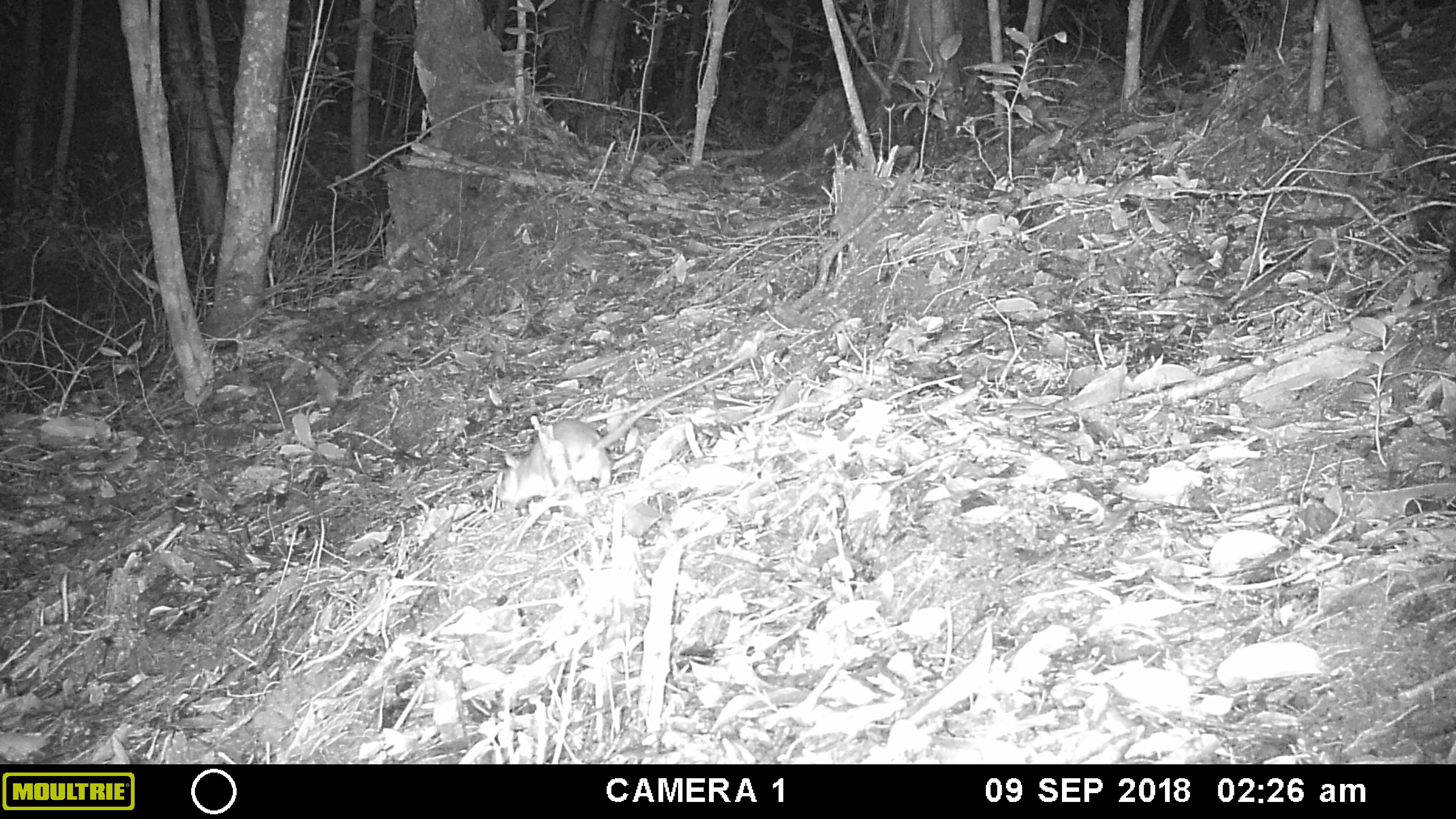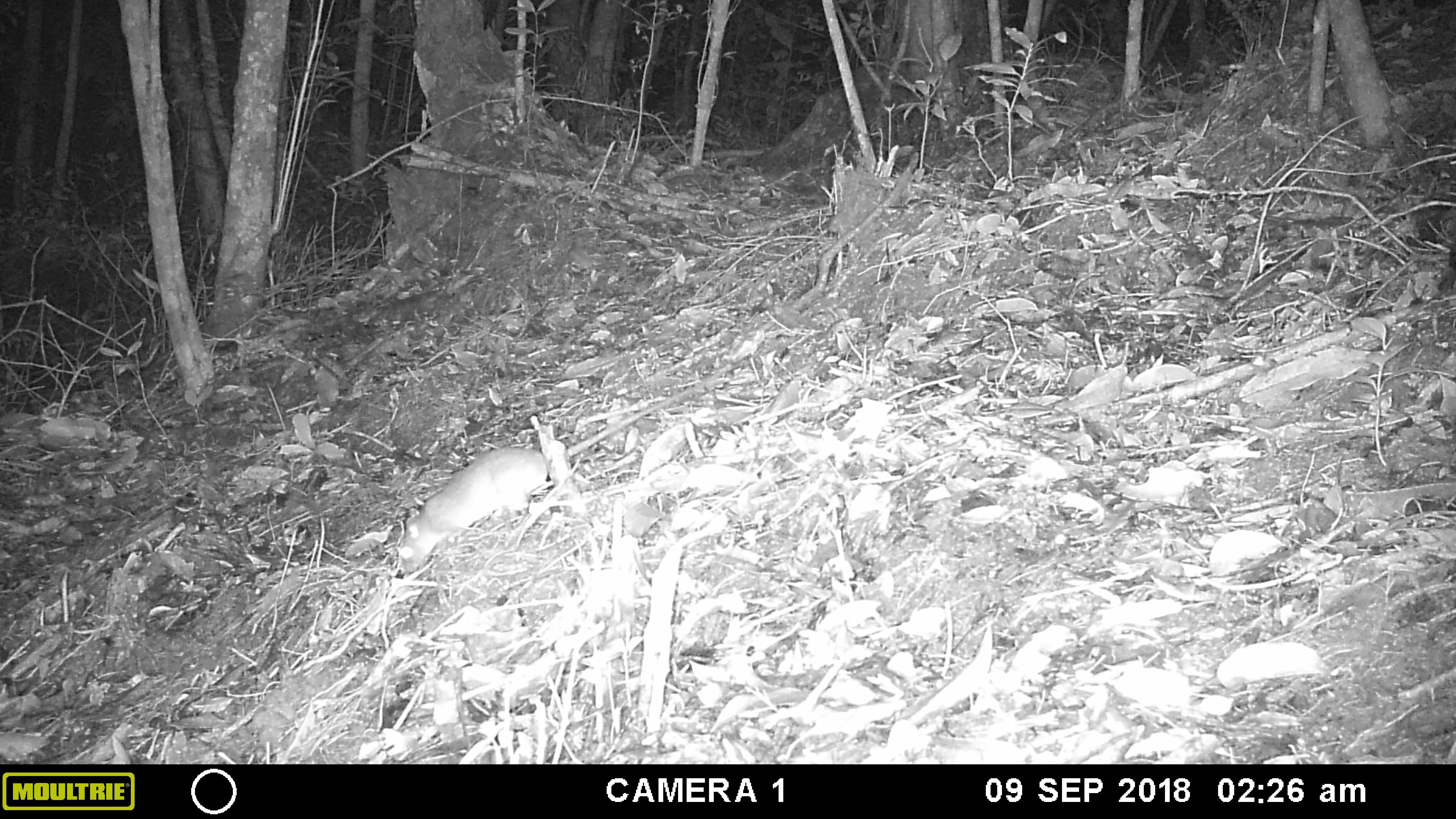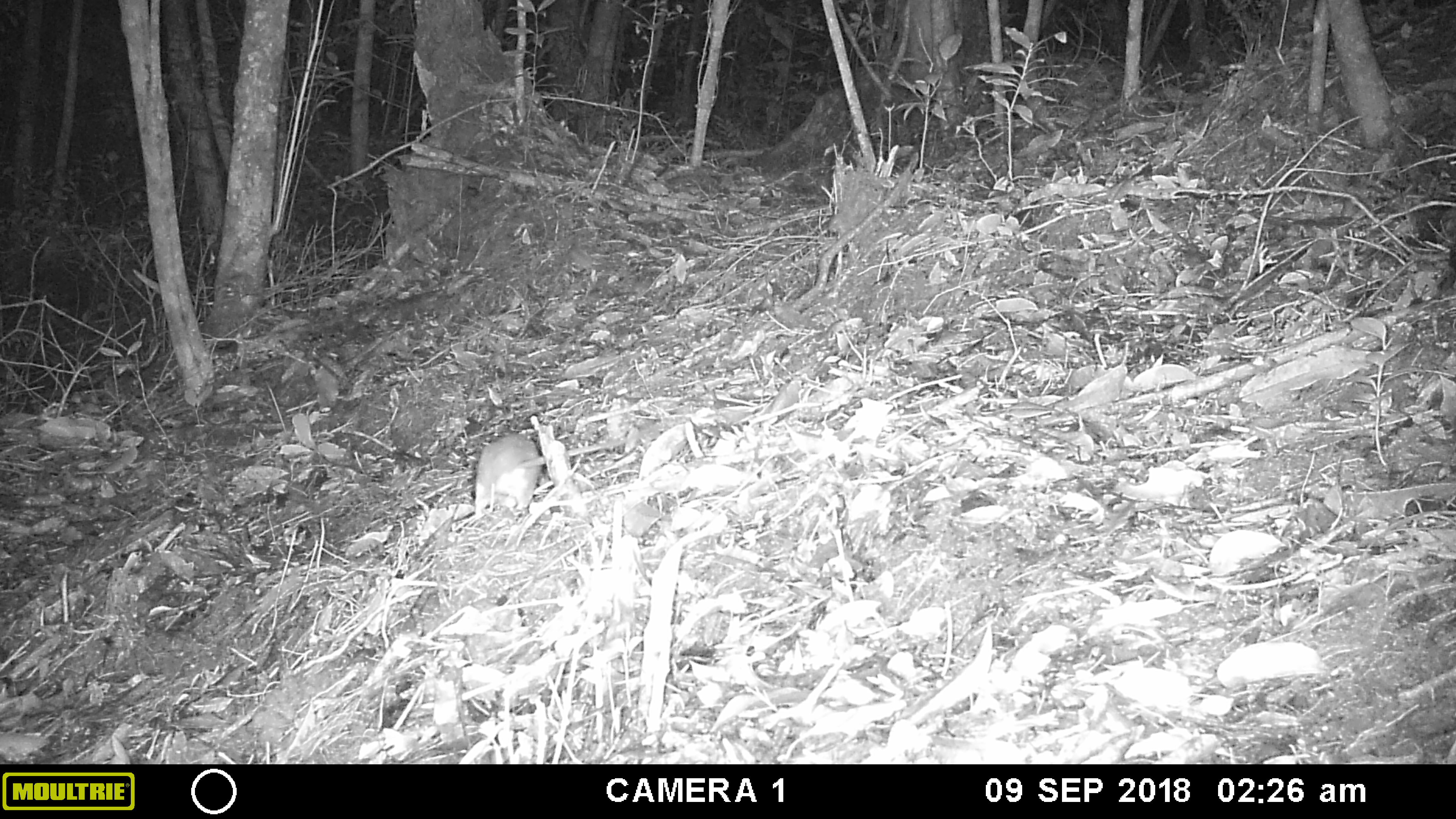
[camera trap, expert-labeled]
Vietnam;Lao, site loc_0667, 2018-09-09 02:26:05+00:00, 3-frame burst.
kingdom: Animalia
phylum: Chordata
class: Mammalia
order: Rodentia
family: Muridae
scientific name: Muridae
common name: old-world mice and rats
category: unidentified murid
Unidentified murid (old-world mice and rats) (Muridae). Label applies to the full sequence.